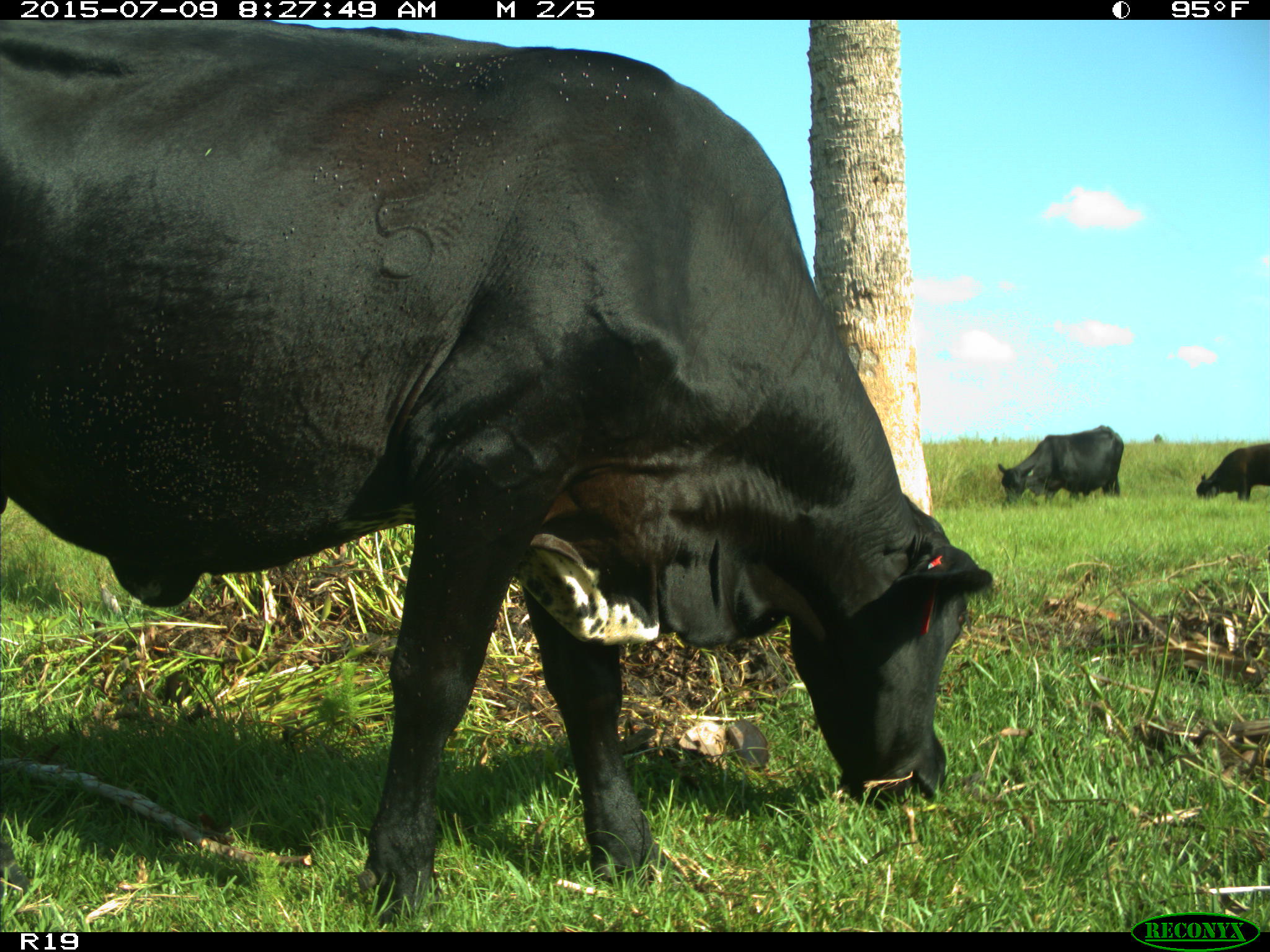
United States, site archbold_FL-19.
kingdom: Animalia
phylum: Chordata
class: Mammalia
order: Artiodactyla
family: Bovidae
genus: Bos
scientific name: Bos taurus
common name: domestic cow